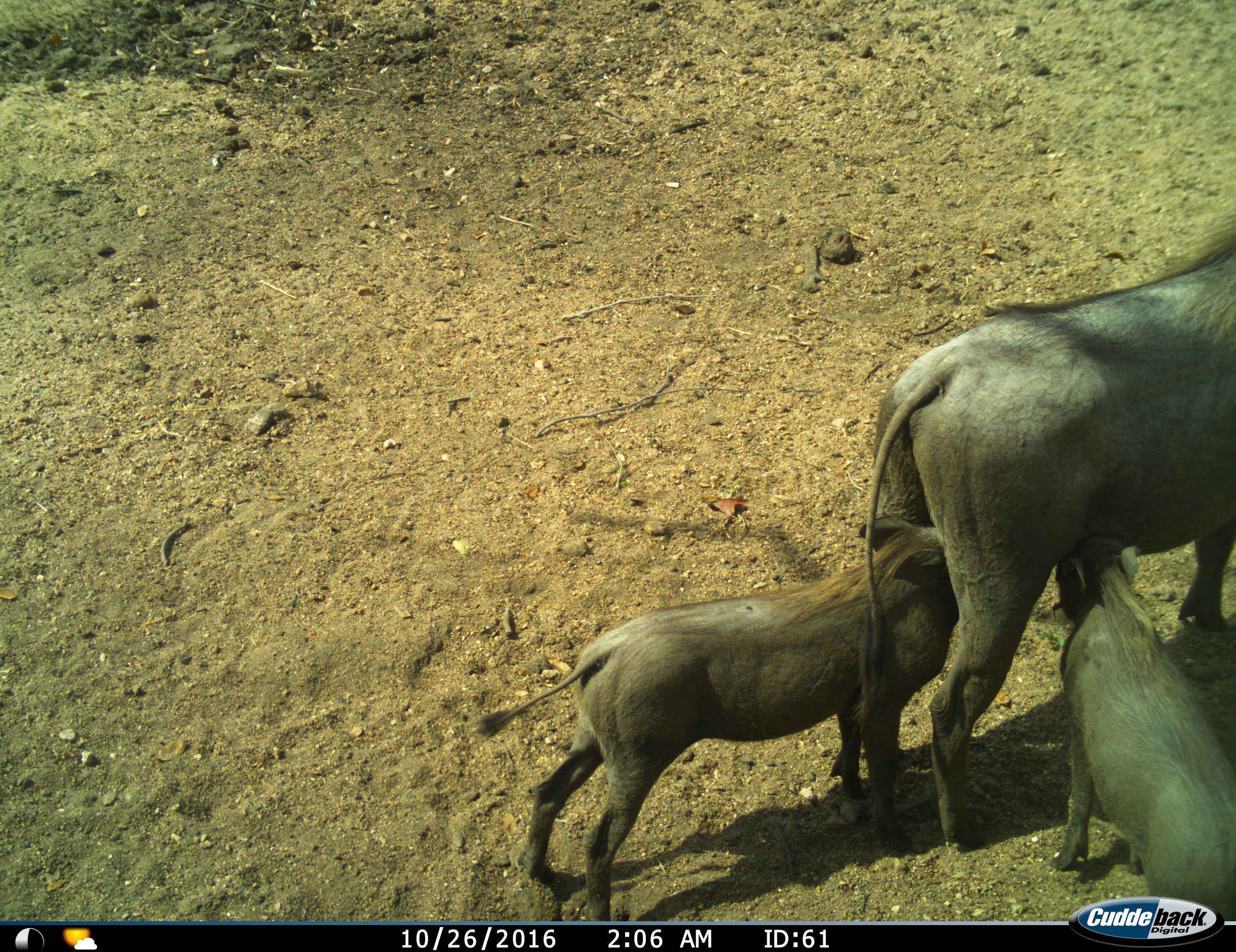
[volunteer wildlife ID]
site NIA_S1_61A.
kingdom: Animalia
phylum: Chordata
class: Mammalia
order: Artiodactyla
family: Suidae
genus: Phacochoerus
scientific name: Phacochoerus africanus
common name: warthog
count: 3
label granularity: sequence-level